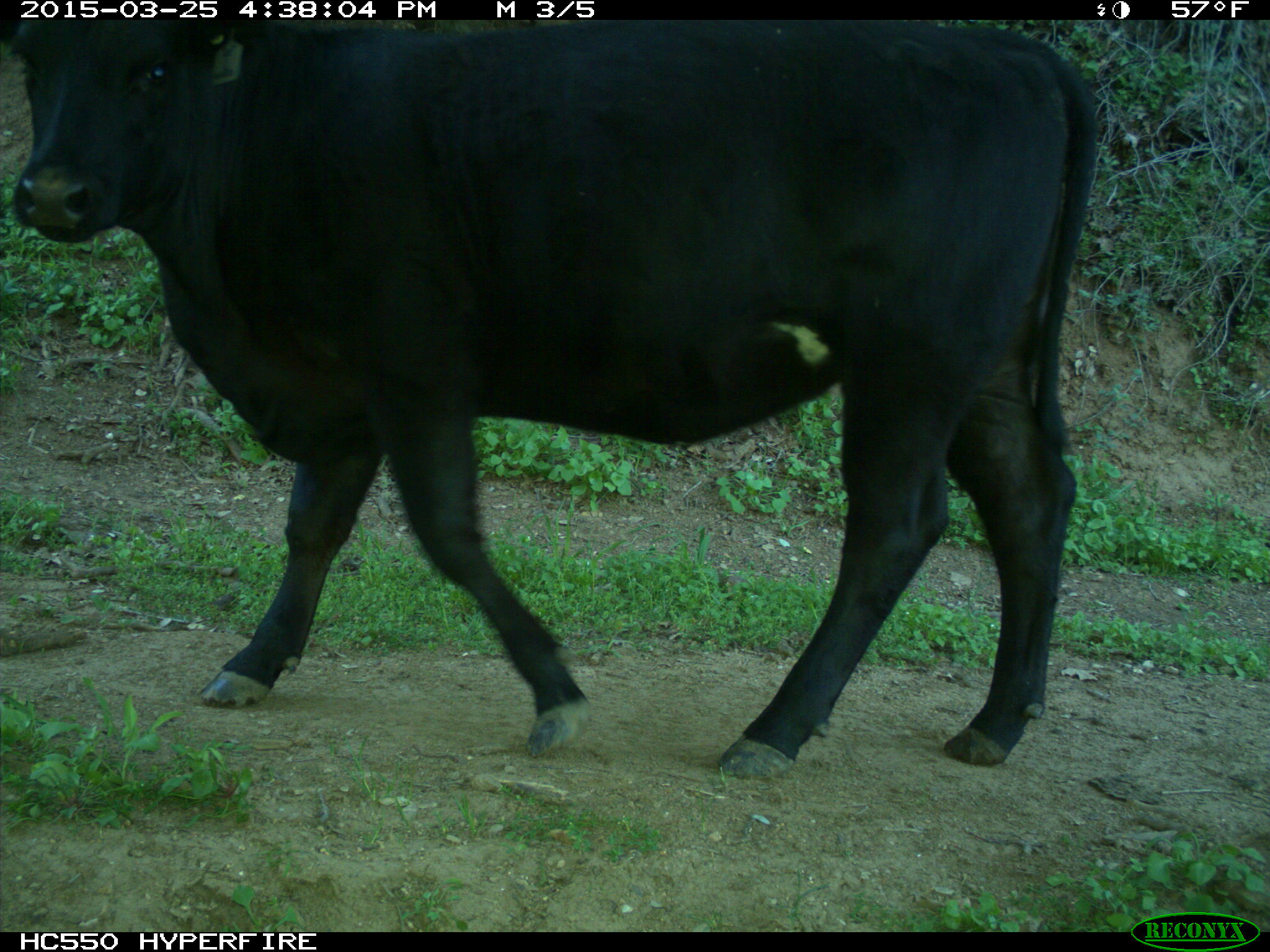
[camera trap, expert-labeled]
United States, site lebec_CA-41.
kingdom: Animalia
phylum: Chordata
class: Mammalia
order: Artiodactyla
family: Bovidae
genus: Bos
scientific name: Bos taurus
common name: domestic cow